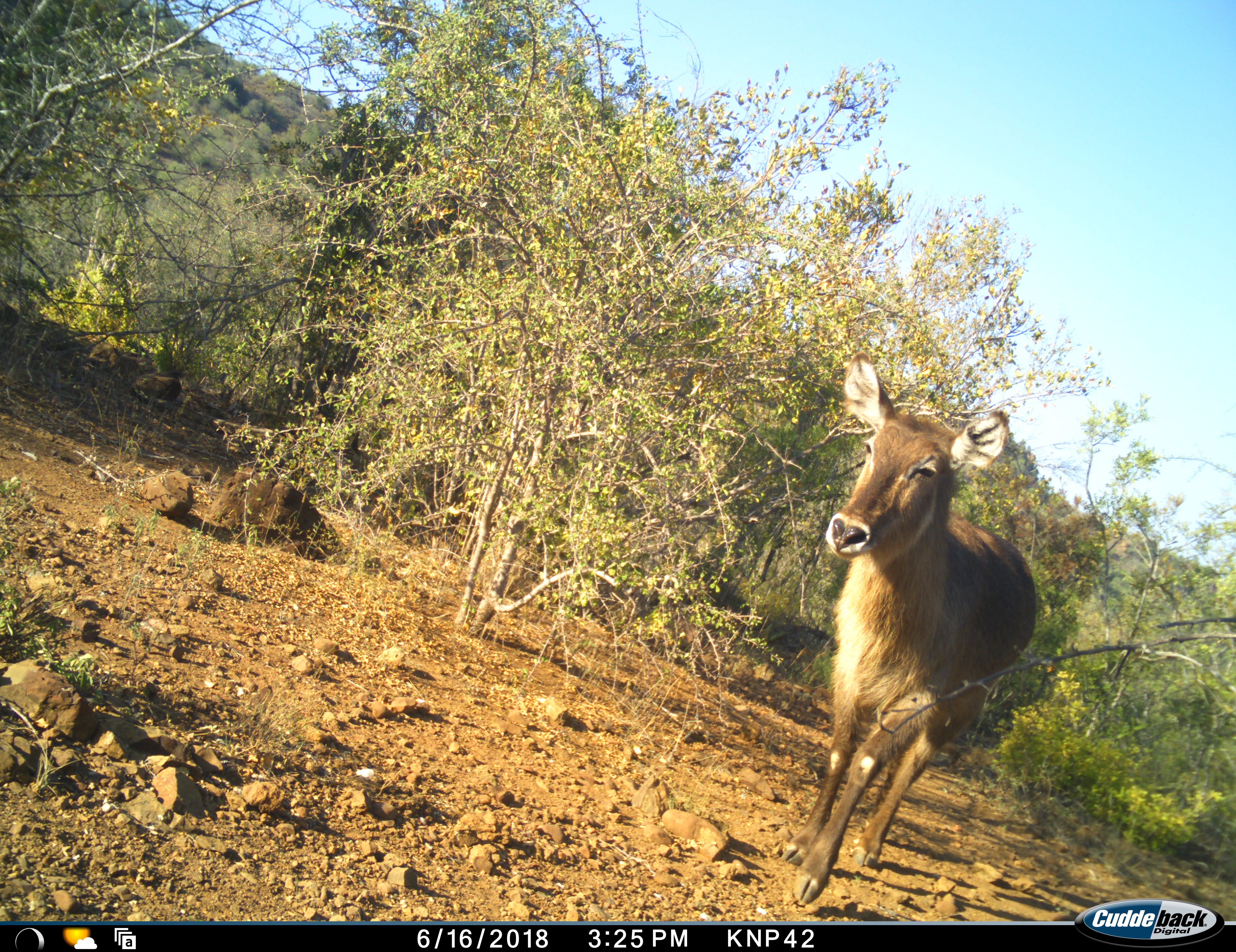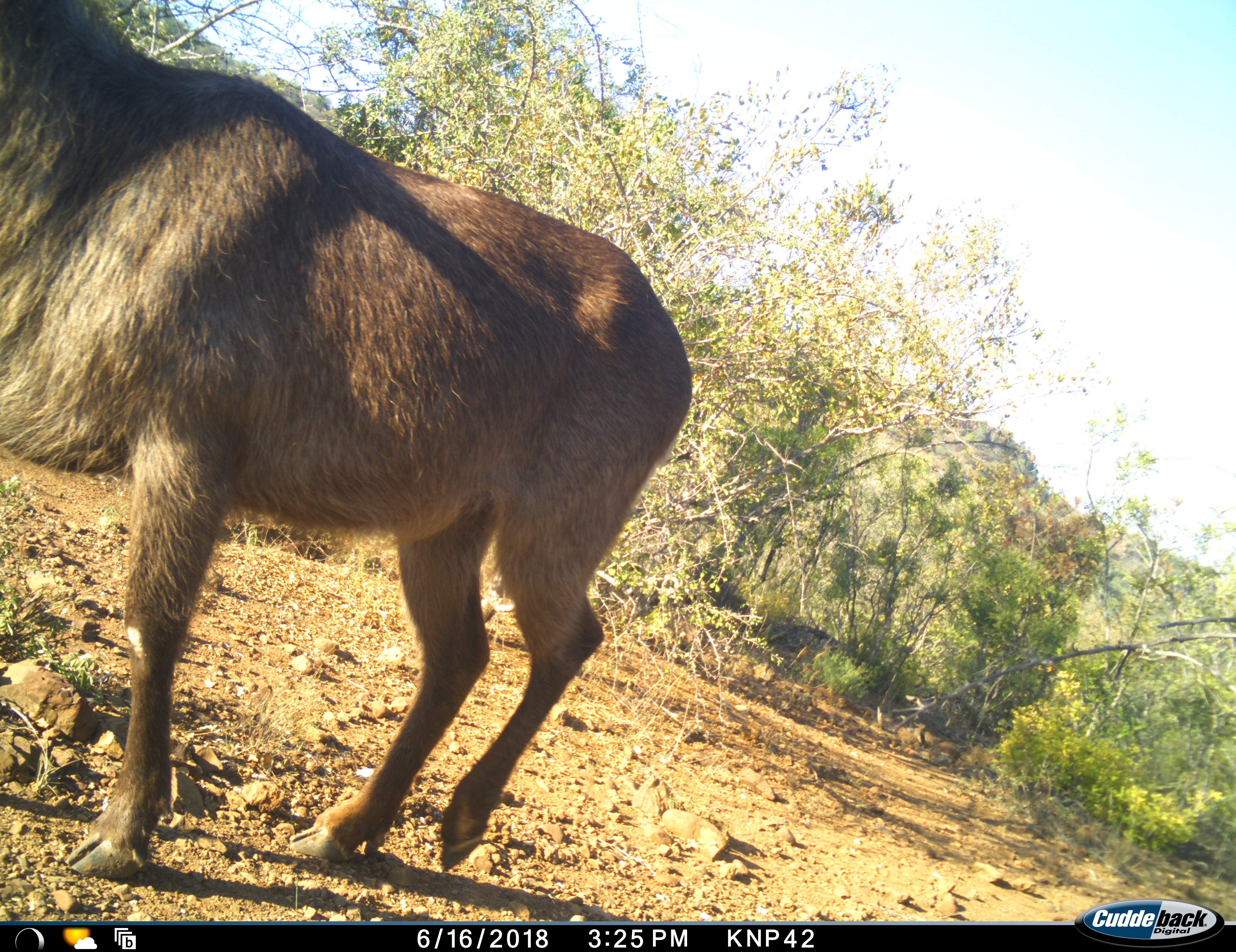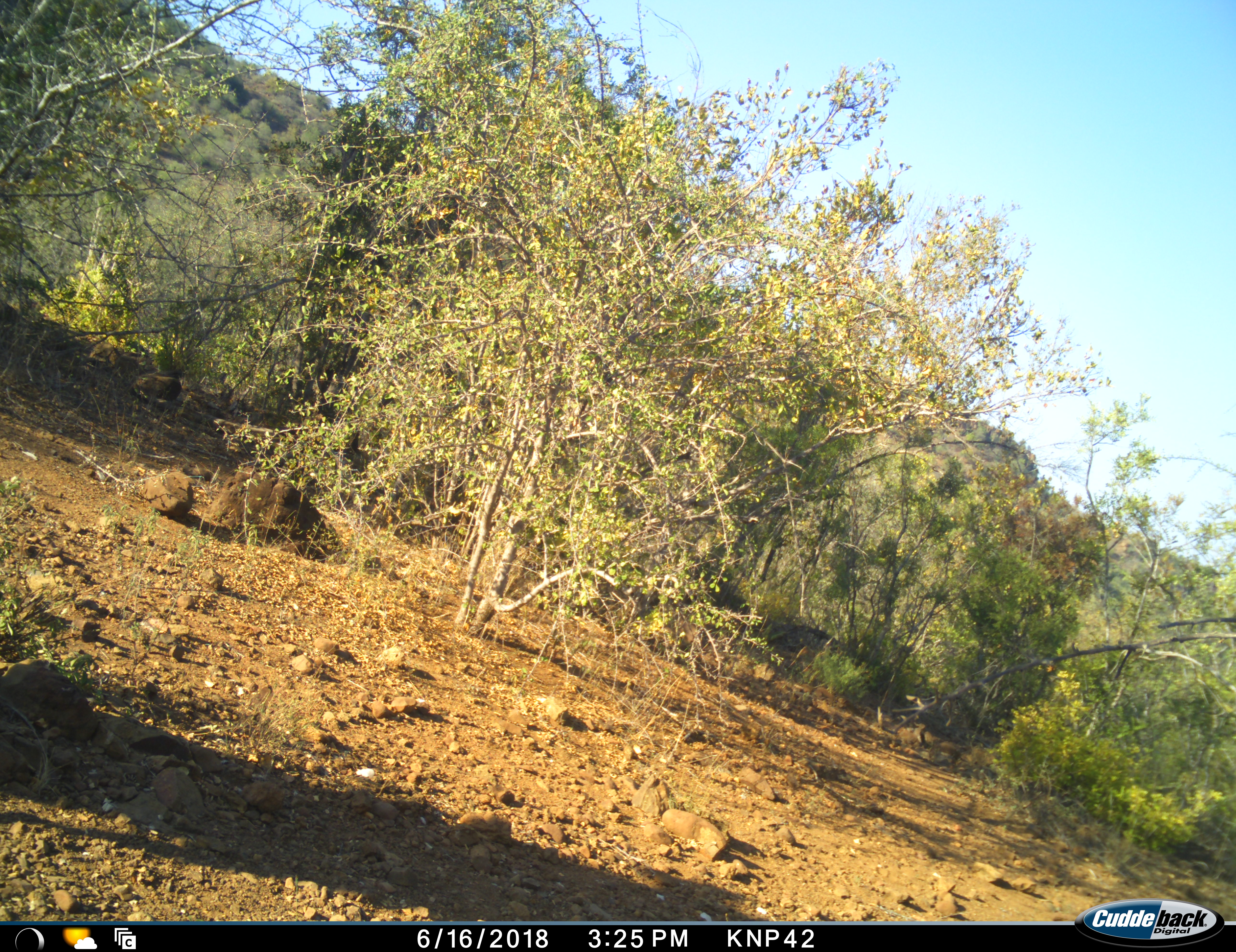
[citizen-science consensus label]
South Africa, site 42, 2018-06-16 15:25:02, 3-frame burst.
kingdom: Animalia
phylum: Chordata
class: Mammalia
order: Artiodactyla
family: Bovidae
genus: Kobus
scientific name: Kobus ellipsiprymnus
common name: waterbuck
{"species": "waterbuck (Kobus ellipsiprymnus)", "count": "1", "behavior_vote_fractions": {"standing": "0%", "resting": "0%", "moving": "100%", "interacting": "0%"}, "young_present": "0%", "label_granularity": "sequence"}